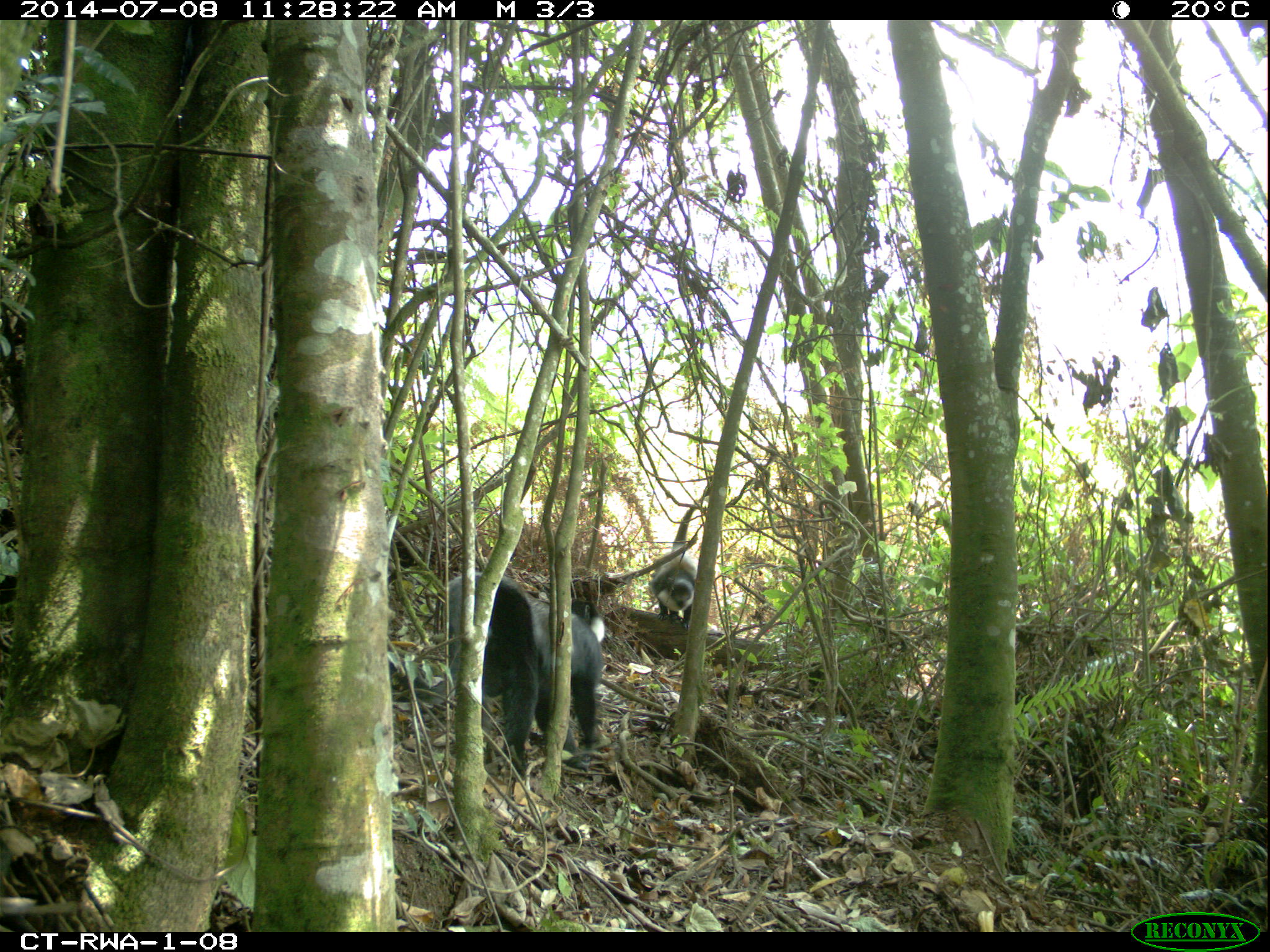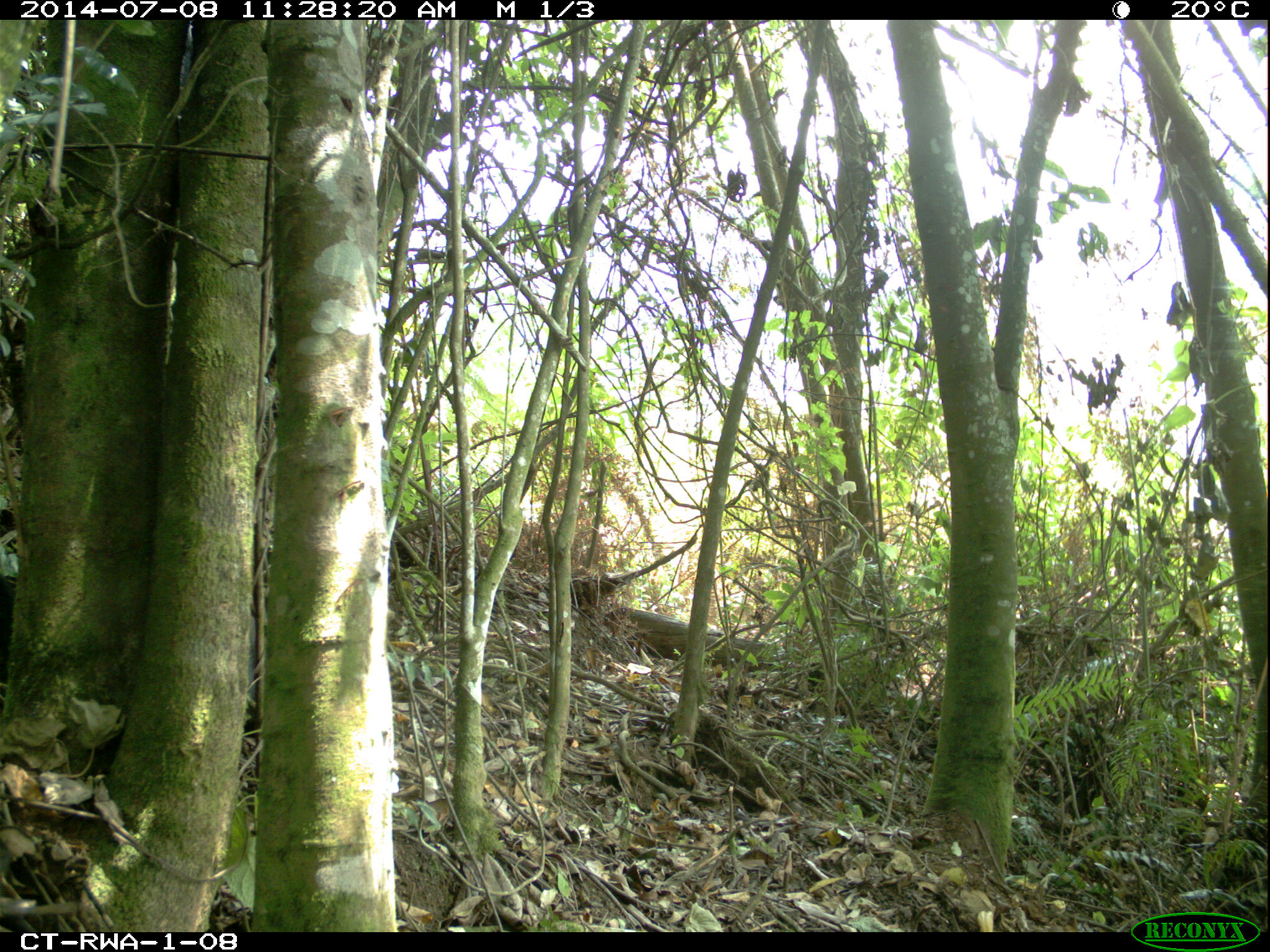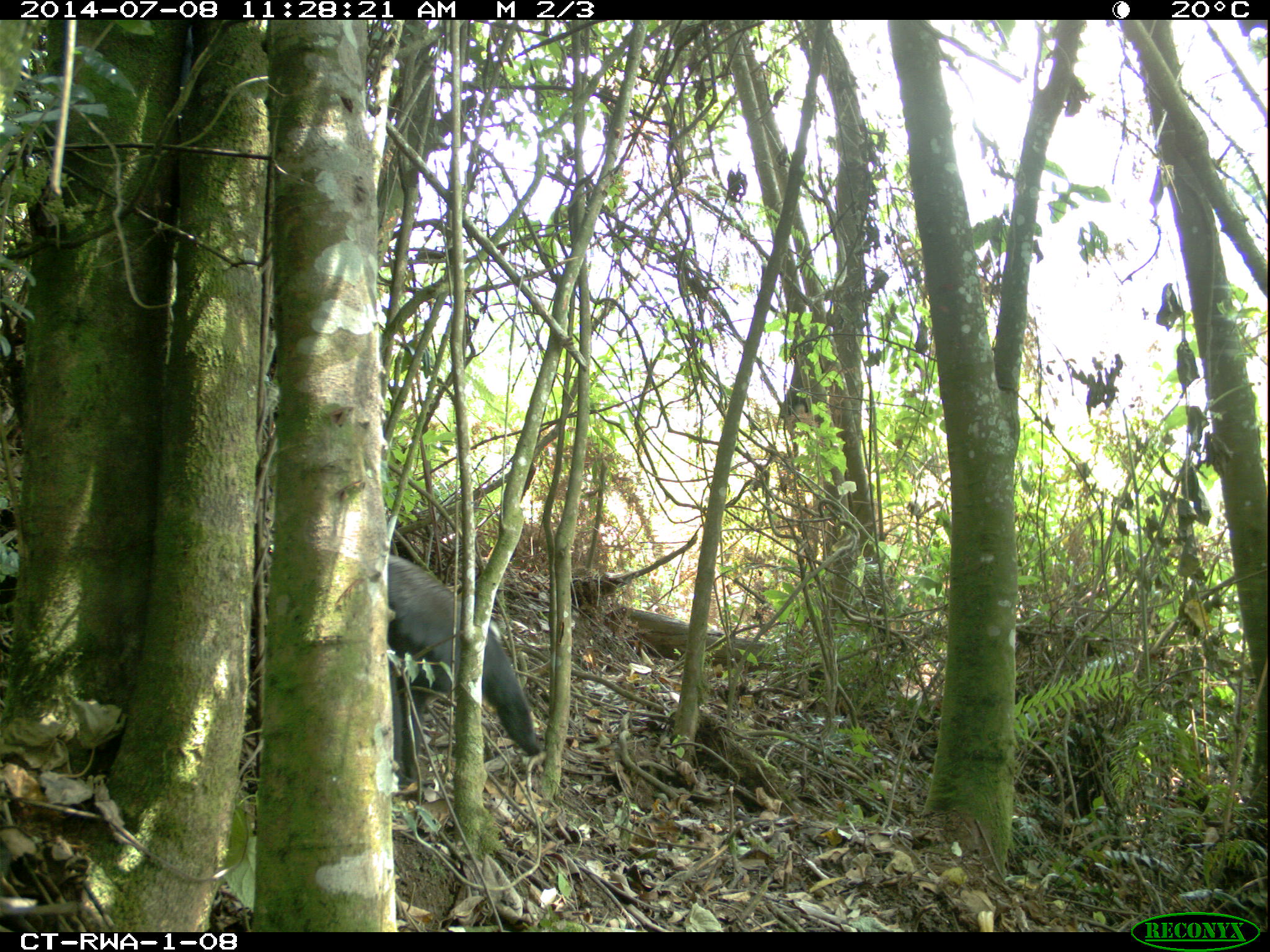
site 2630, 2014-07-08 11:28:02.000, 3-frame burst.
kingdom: Animalia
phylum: Chordata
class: Mammalia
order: Primates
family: Cercopithecidae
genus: Allochrocebus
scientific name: Allochrocebus lhoesti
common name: l'hoest's monkey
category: cercopithecus lhoesti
Cercopithecus lhoesti (l'hoest's monkey) (Allochrocebus lhoesti), count 2.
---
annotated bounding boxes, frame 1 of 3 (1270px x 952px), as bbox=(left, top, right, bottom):
cercopithecus lhoesti: bbox=(444, 572, 605, 781); bbox=(648, 506, 700, 631)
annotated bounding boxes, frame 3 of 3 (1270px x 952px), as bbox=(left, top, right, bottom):
cercopithecus lhoesti: bbox=(388, 554, 547, 798)